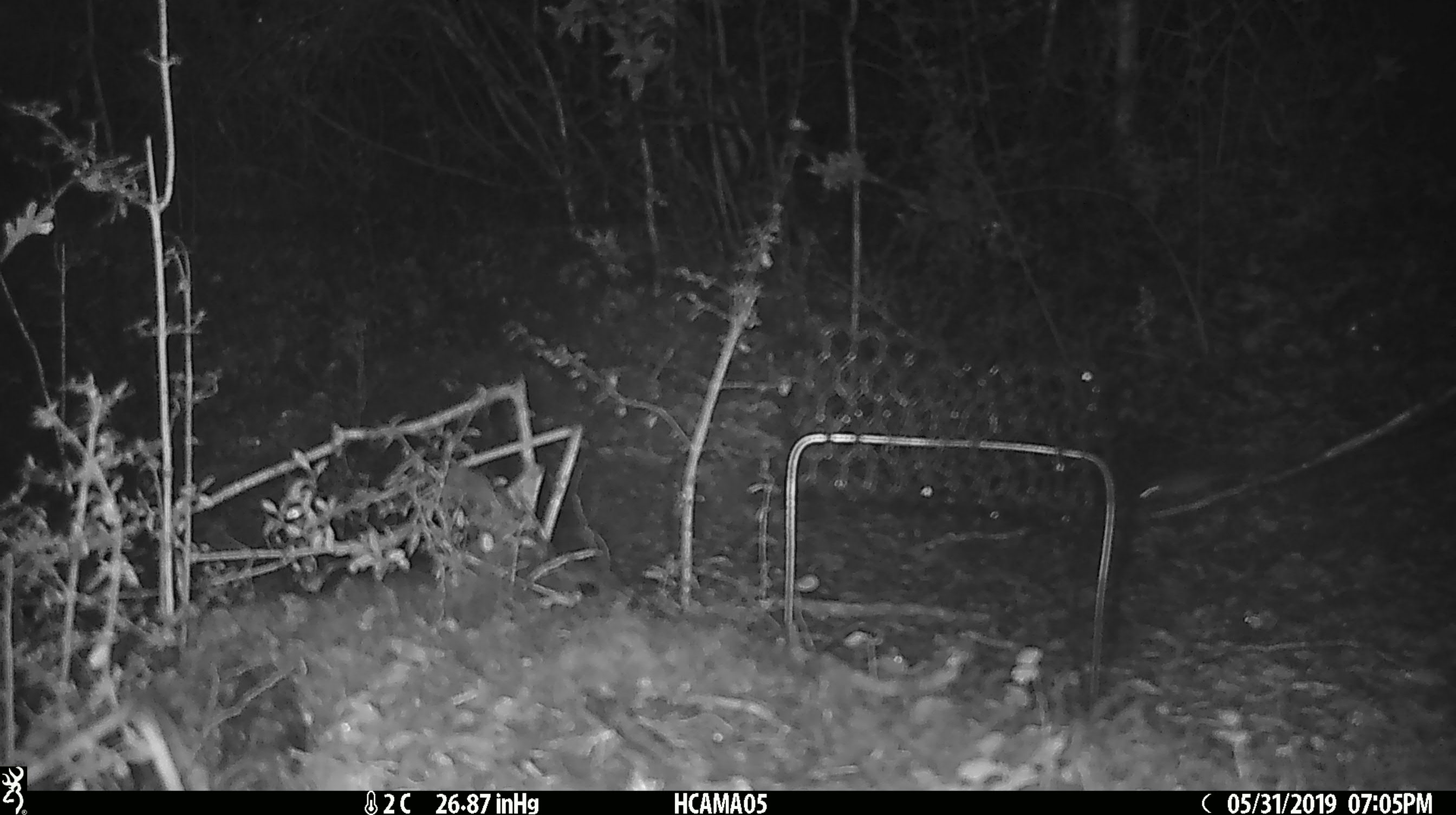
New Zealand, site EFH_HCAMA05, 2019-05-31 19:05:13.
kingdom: Animalia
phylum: Chordata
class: Mammalia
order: Rodentia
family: Muridae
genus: Mus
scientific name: Mus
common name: mouse